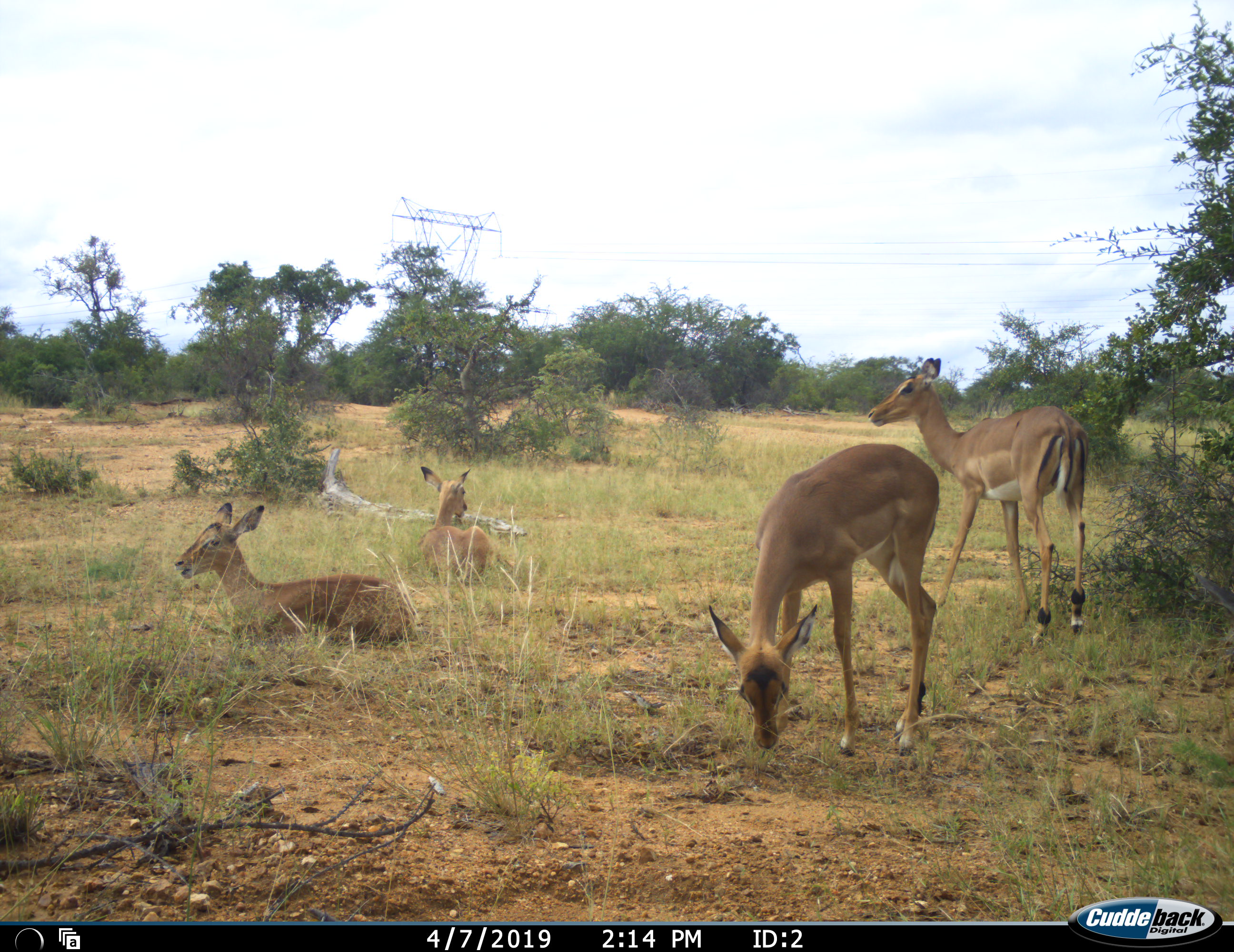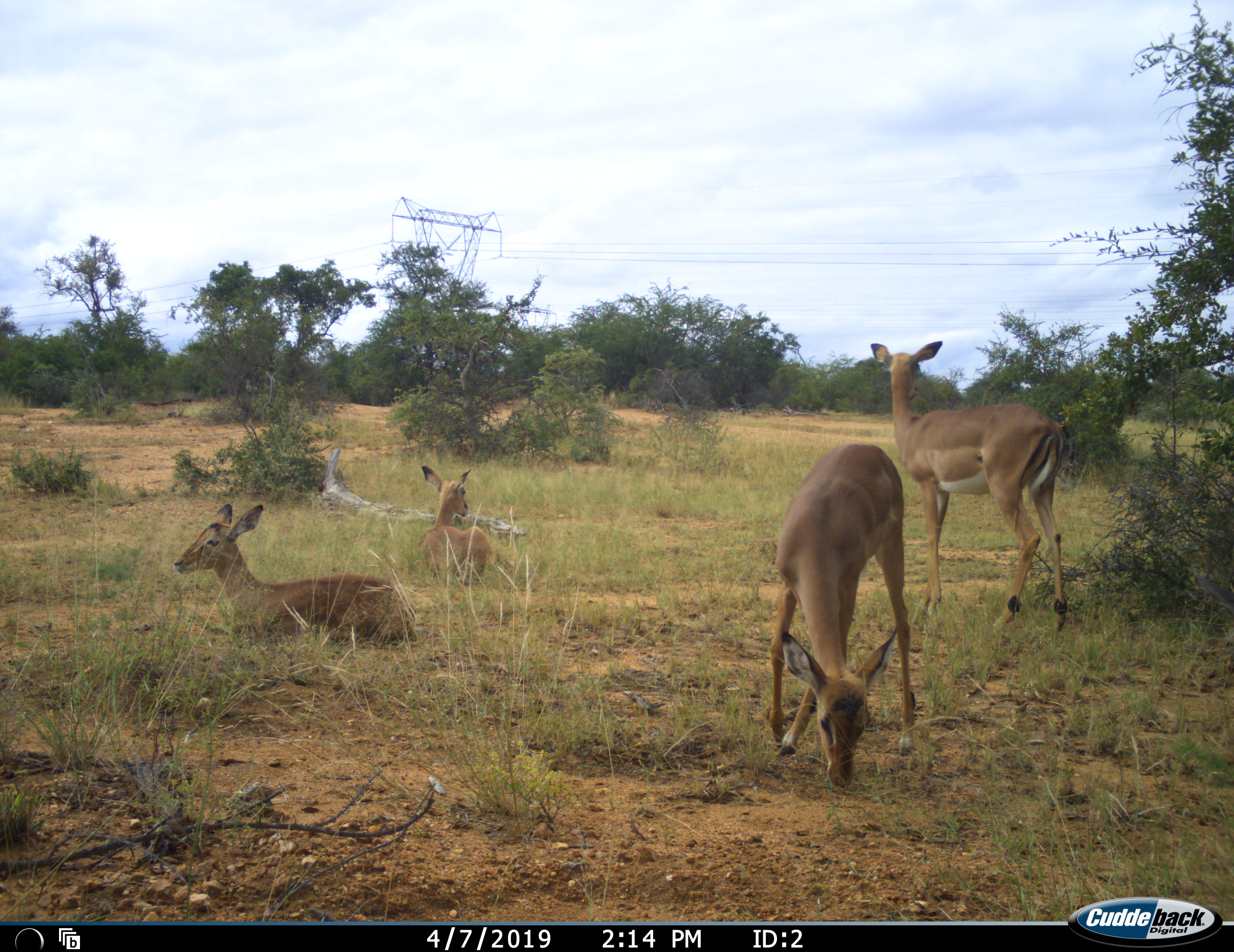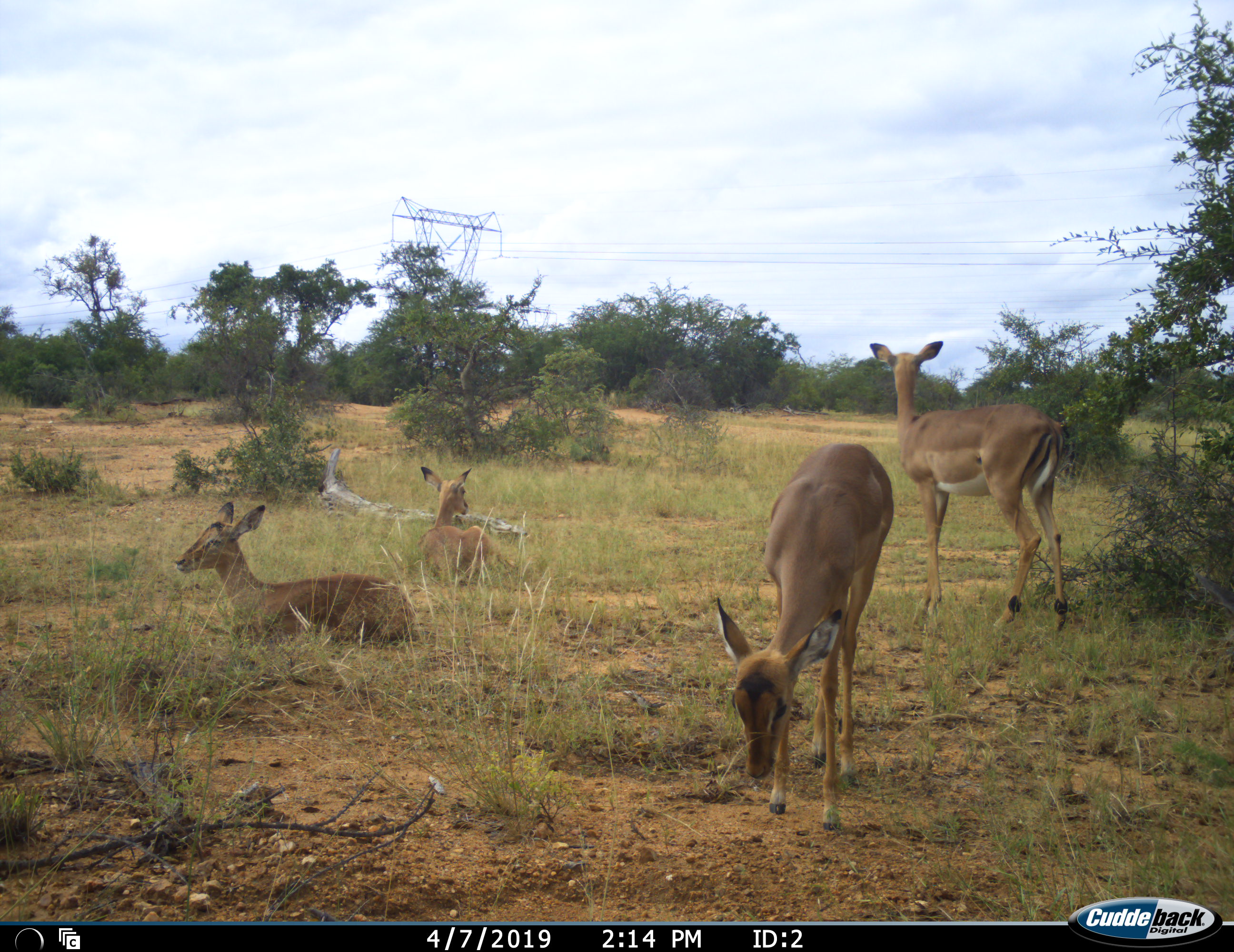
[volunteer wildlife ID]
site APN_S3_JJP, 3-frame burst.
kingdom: Animalia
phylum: Chordata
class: Mammalia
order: Artiodactyla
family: Bovidae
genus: Aepyceros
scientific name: Aepyceros melampus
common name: impala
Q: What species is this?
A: Impala (Aepyceros melampus).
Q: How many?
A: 4.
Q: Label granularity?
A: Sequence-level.